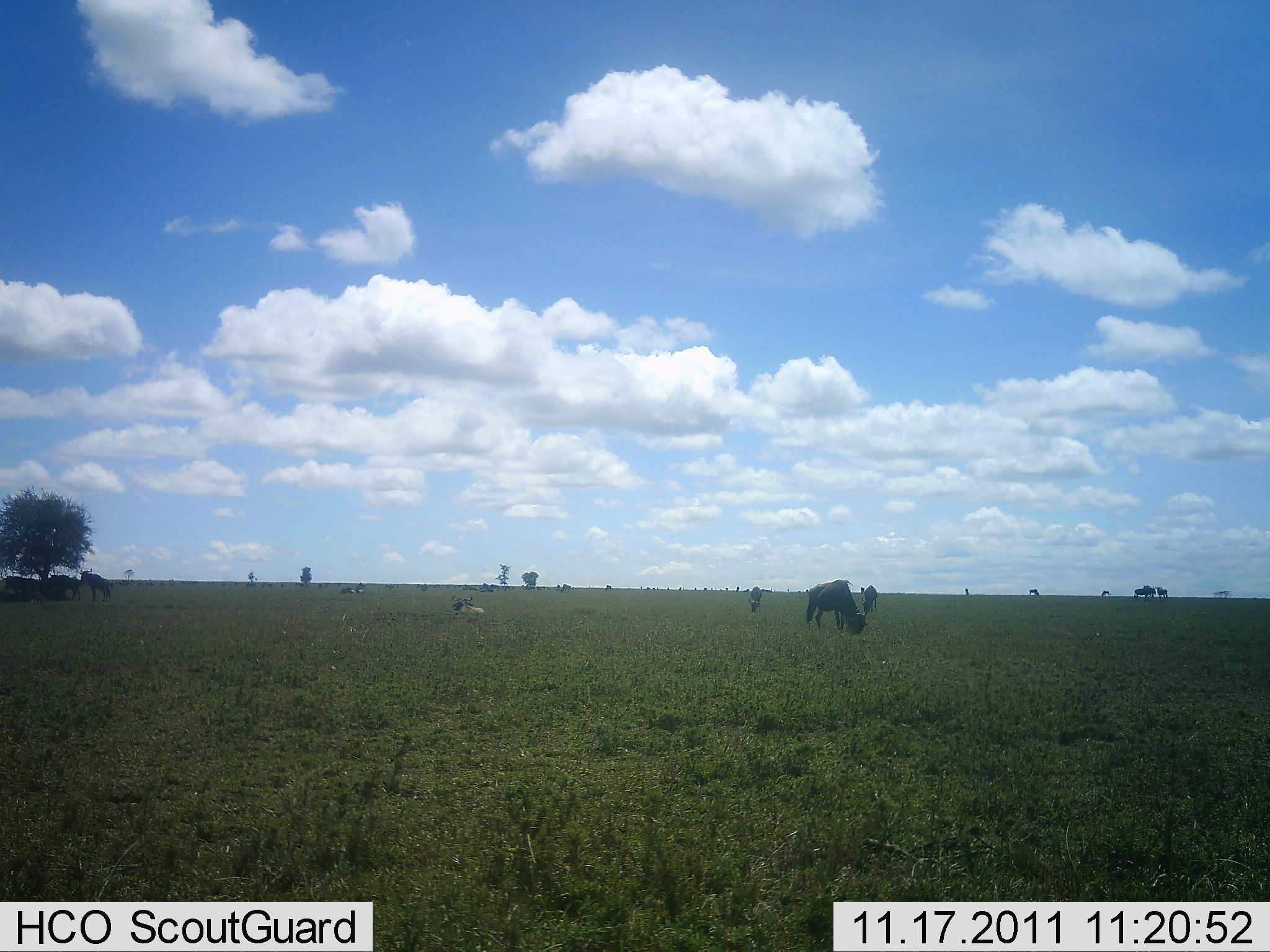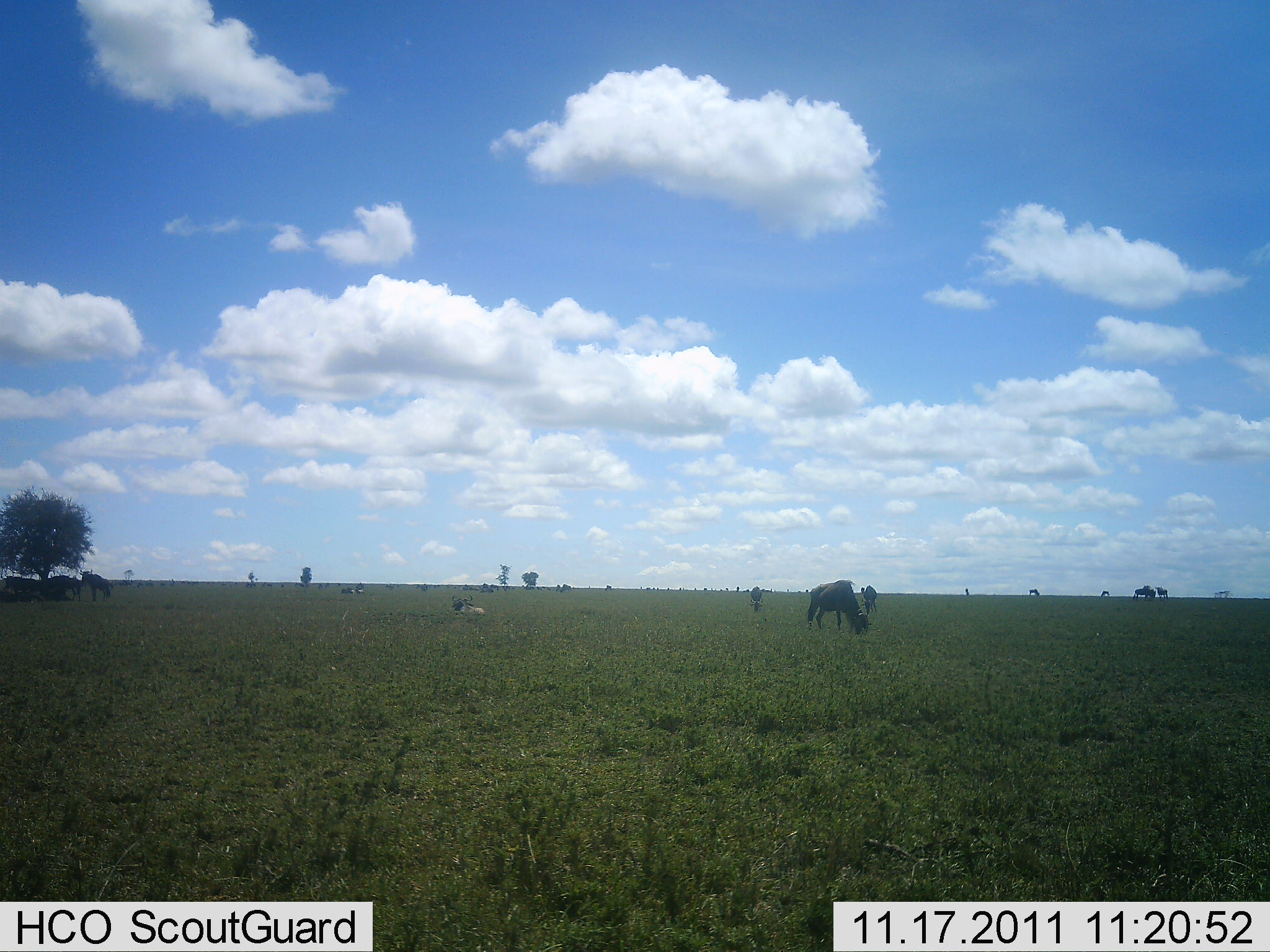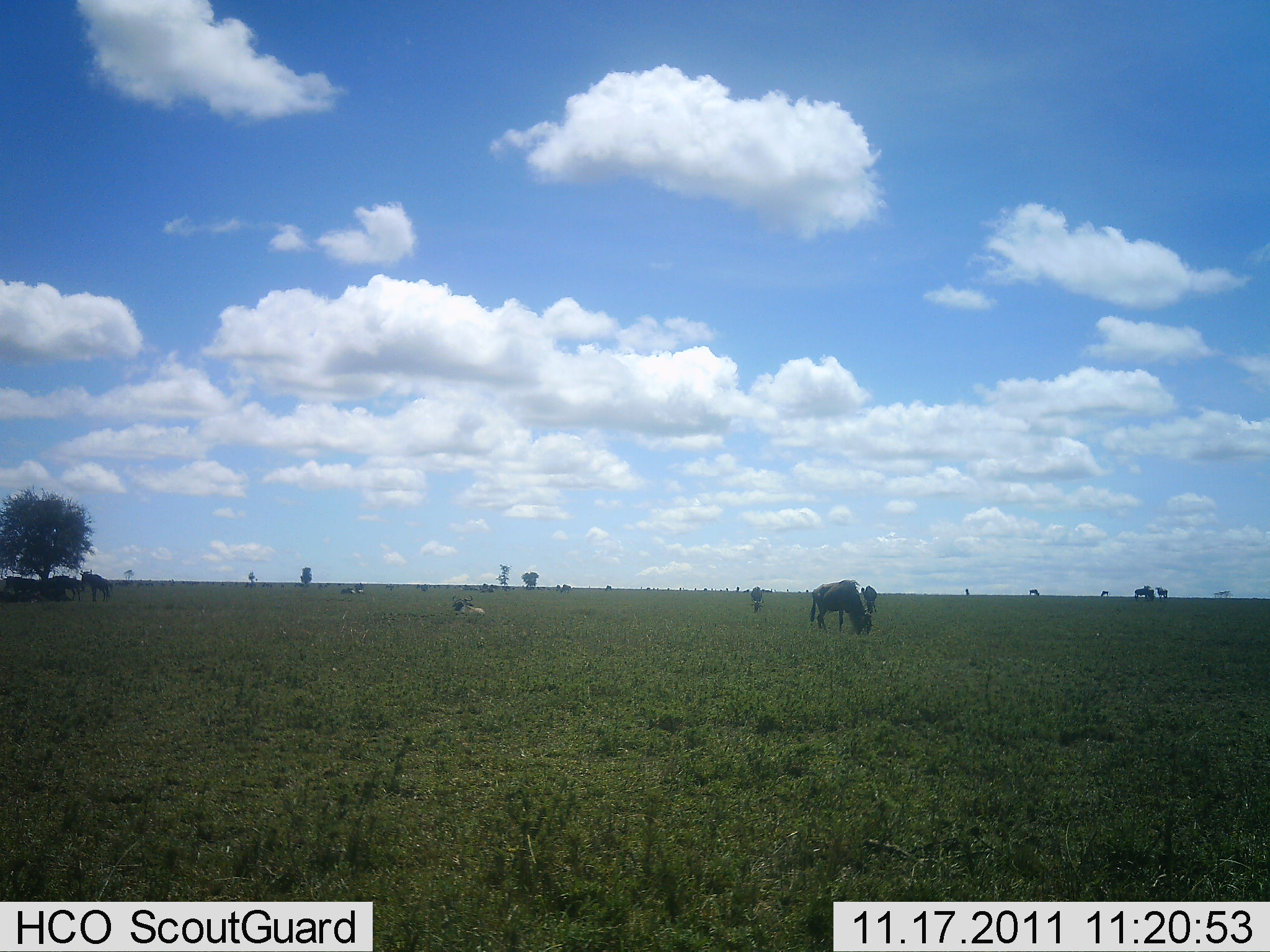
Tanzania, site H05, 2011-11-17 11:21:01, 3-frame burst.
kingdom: Animalia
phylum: Chordata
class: Mammalia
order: Artiodactyla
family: Bovidae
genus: Connochaetes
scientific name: Connochaetes taurinus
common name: blue wildebeest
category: wildebeest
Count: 11-50.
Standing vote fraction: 50%.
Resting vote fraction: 33%.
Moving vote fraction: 0%.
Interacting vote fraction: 0%.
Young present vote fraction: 0%.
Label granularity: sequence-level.